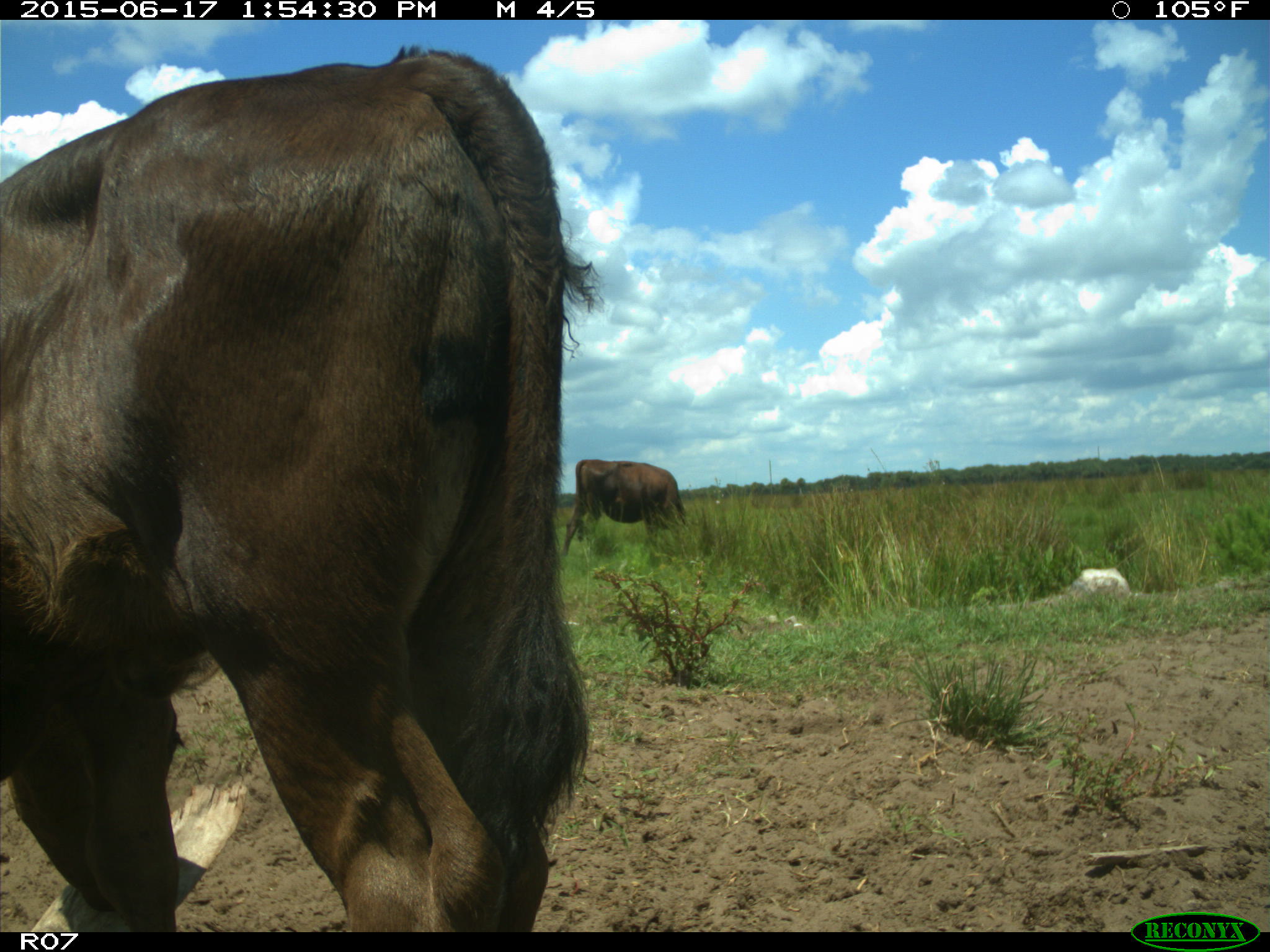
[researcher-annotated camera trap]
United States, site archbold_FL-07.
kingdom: Animalia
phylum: Chordata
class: Mammalia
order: Artiodactyla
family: Bovidae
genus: Bos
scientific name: Bos taurus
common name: domestic cow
Bos taurus (domestic cow).